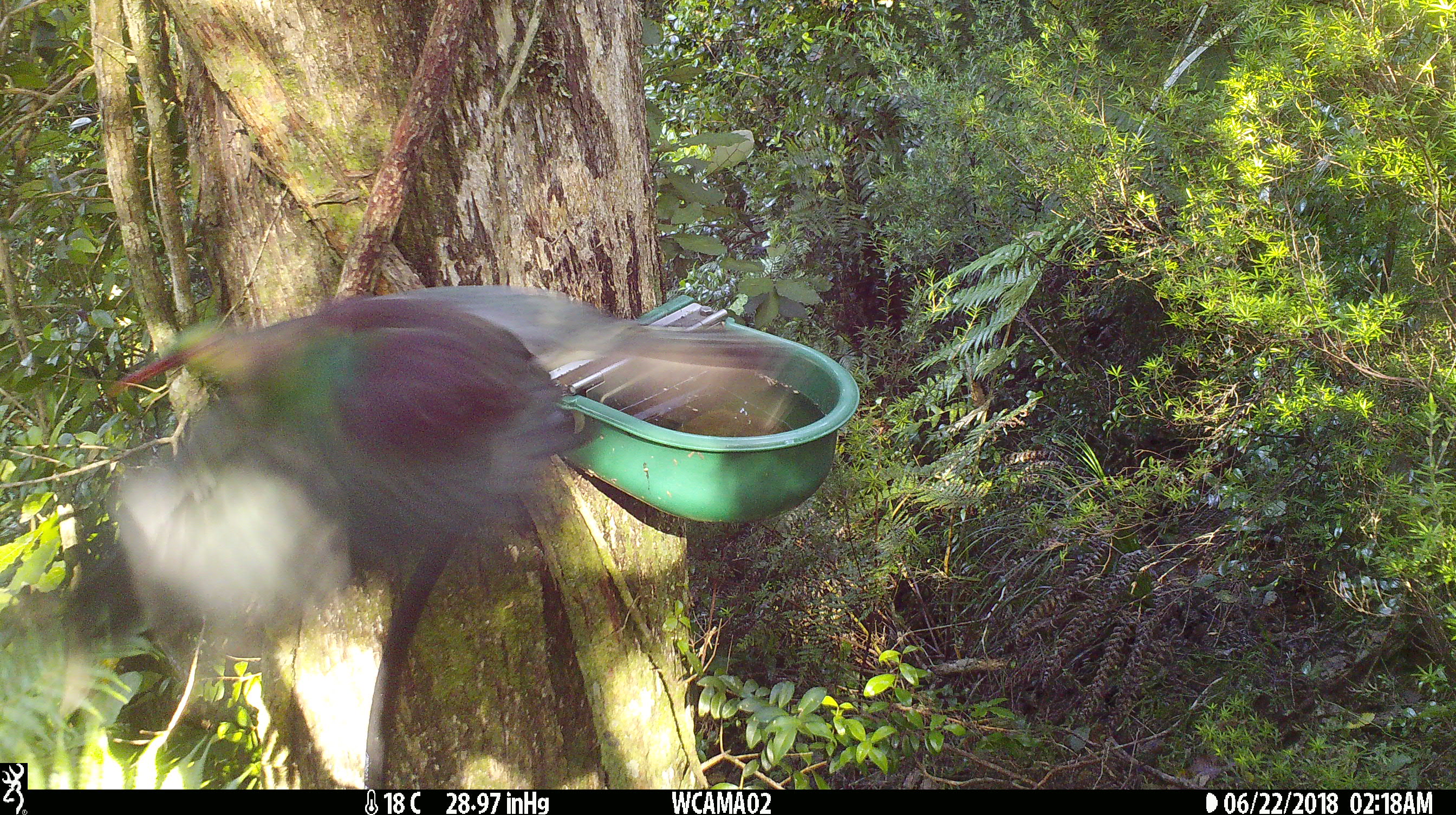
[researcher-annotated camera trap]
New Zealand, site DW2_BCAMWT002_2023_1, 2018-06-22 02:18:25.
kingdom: Animalia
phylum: Chordata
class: Aves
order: Columbiformes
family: Columbidae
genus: Hemiphaga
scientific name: Hemiphaga novaeseelandiae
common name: new zealand pigeon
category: kereru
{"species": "kereru (new zealand pigeon) (Hemiphaga novaeseelandiae)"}